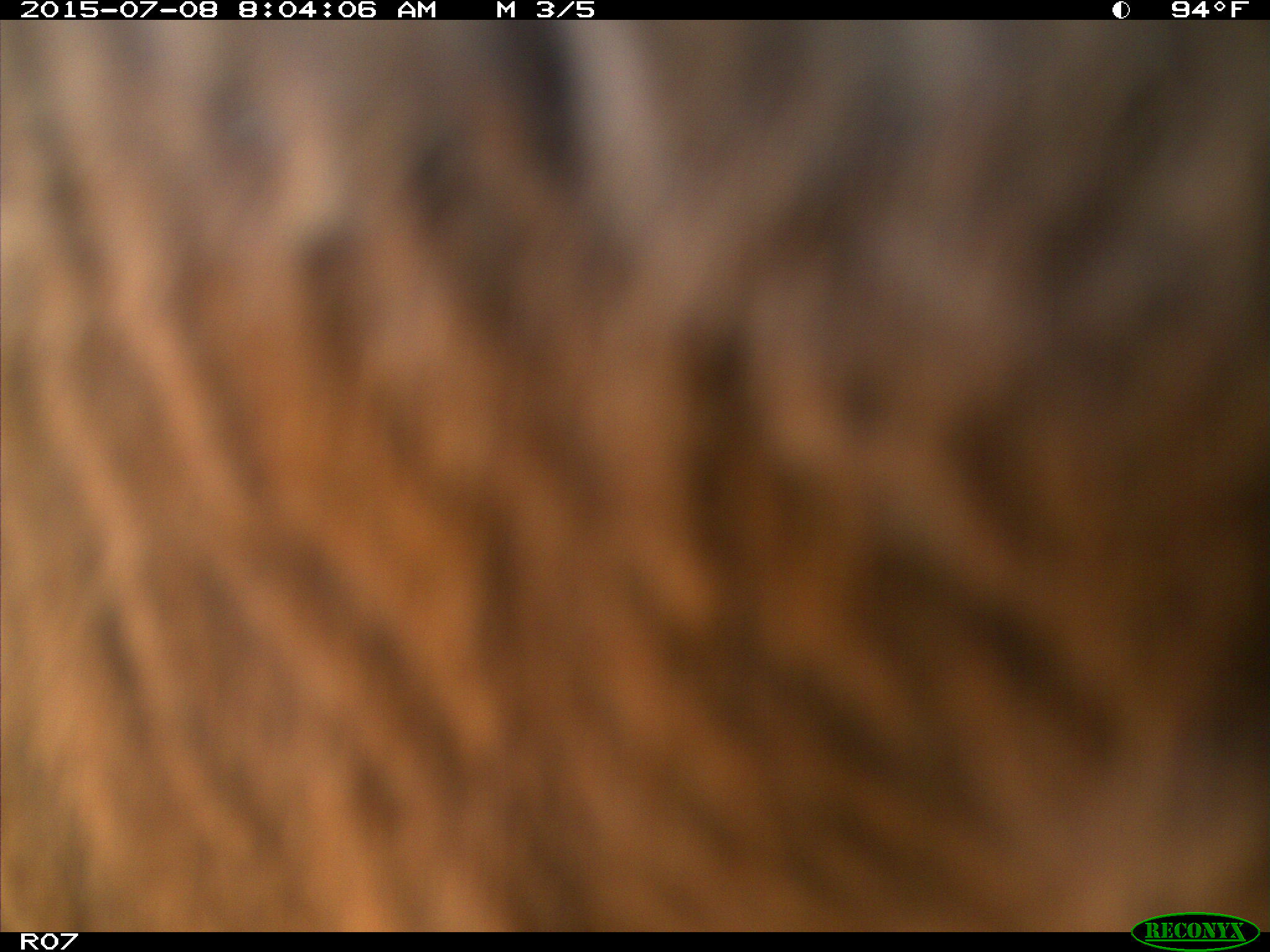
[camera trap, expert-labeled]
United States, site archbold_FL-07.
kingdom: Animalia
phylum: Chordata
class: Mammalia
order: Artiodactyla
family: Bovidae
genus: Bos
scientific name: Bos taurus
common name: domestic cow